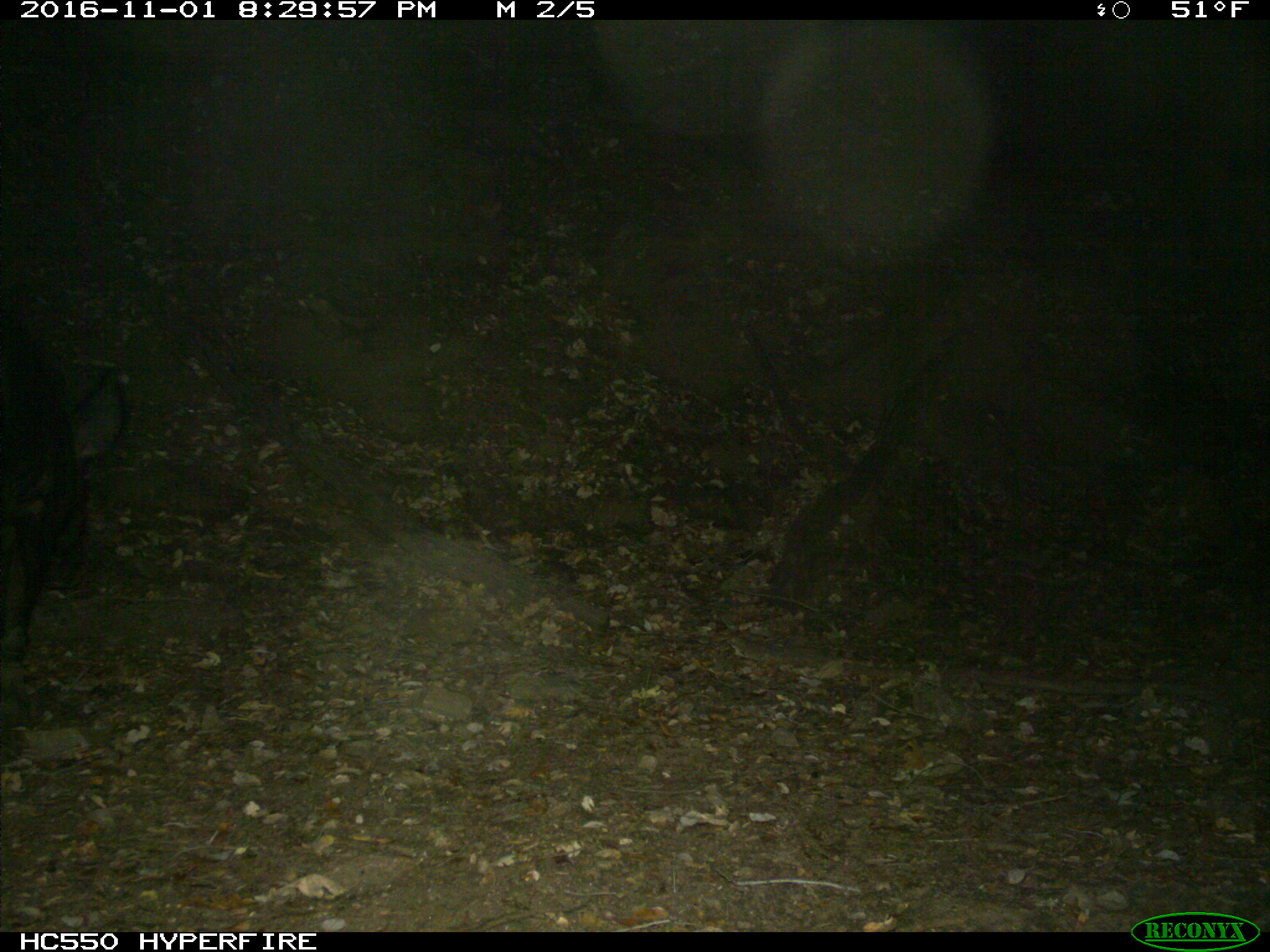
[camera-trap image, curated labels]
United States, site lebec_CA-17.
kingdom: Animalia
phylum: Chordata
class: Mammalia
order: Artiodactyla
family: Suidae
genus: Sus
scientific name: Sus scrofa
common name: wild boar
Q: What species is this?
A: Sus scrofa (wild boar).